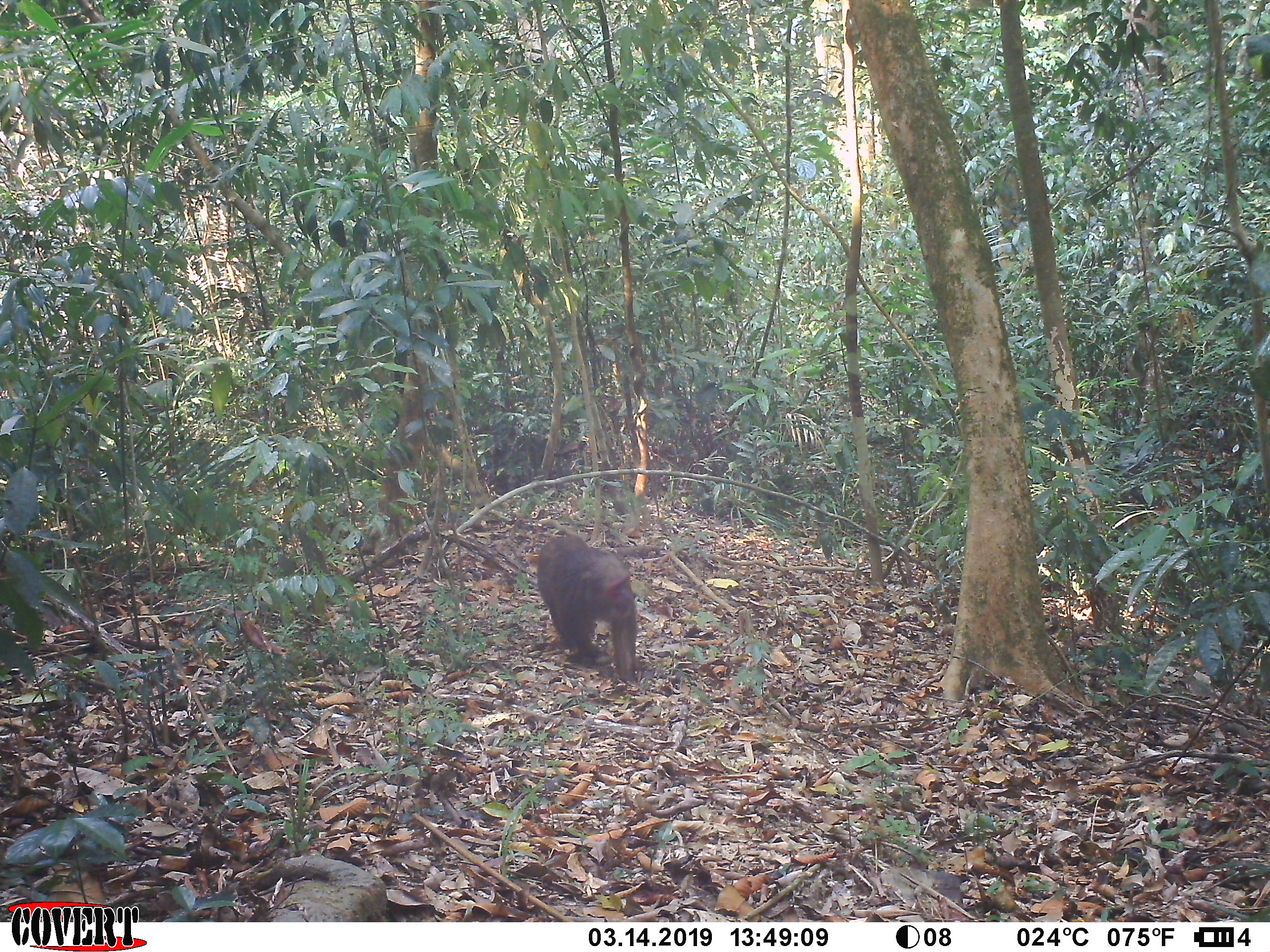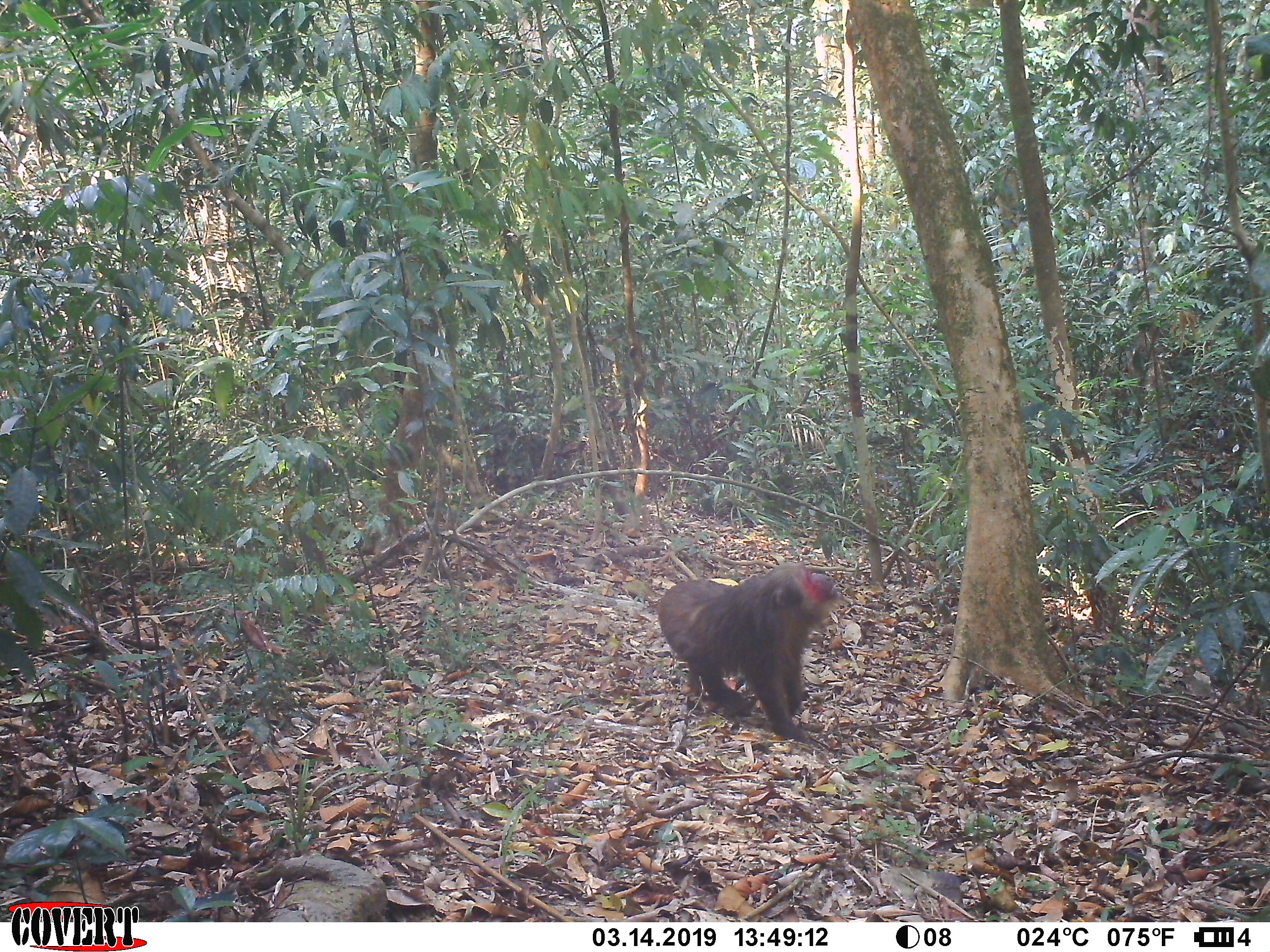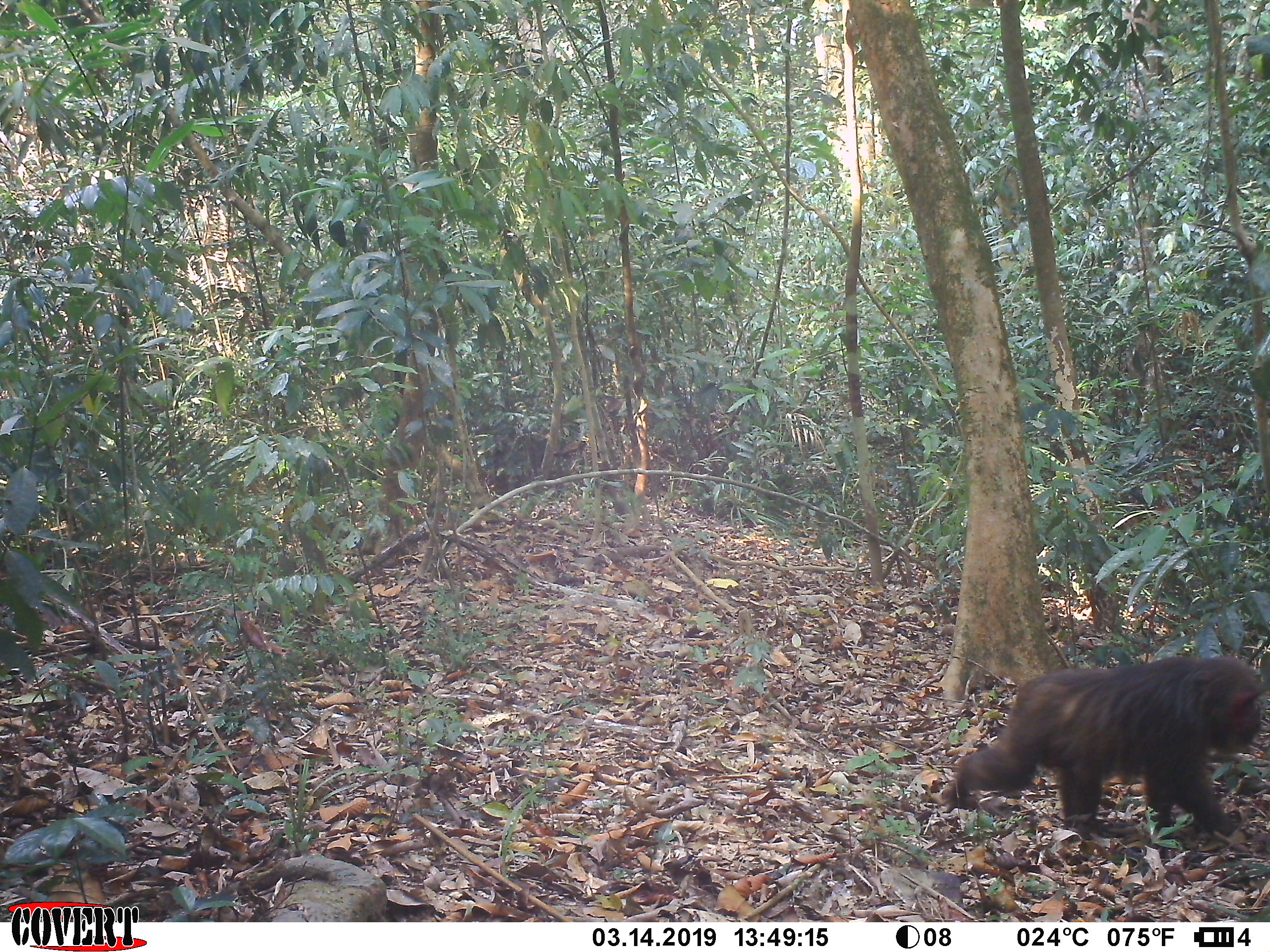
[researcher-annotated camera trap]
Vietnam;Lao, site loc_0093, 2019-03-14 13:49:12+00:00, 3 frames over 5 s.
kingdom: Animalia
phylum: Chordata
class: Mammalia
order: Primates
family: Cercopithecidae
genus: Macaca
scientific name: Macaca arctoides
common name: stump-tailed macaque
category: stump tailed macaque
Stump tailed macaque (stump-tailed macaque) (Macaca arctoides). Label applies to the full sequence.